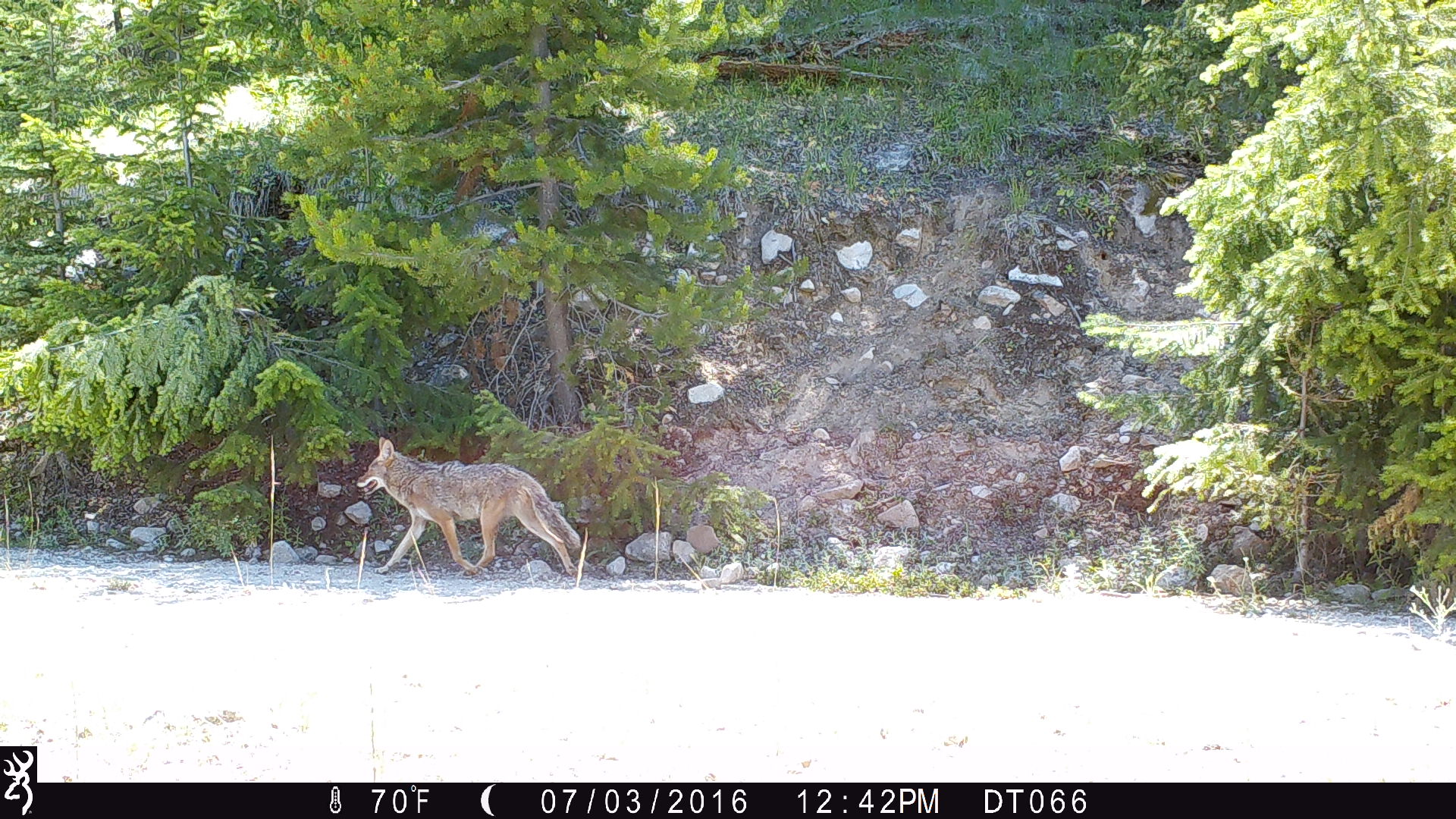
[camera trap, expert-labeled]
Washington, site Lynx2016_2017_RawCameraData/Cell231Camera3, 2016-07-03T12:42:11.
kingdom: Animalia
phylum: Chordata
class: Mammalia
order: Carnivora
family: Canidae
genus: Canis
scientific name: Canis latrans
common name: coyote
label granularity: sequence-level